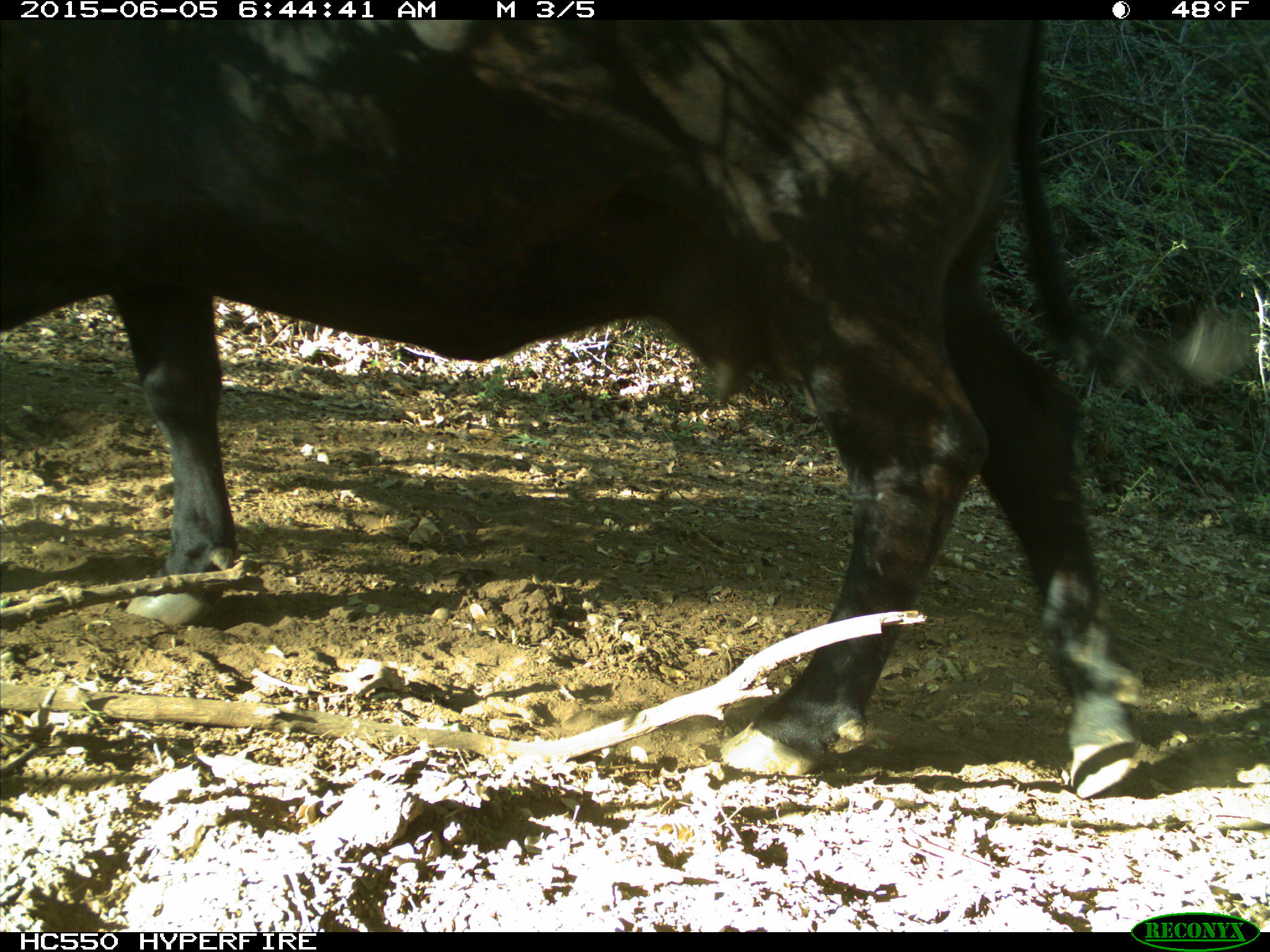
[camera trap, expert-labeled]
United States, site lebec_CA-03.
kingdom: Animalia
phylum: Chordata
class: Mammalia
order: Artiodactyla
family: Bovidae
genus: Bos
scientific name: Bos taurus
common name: domestic cow